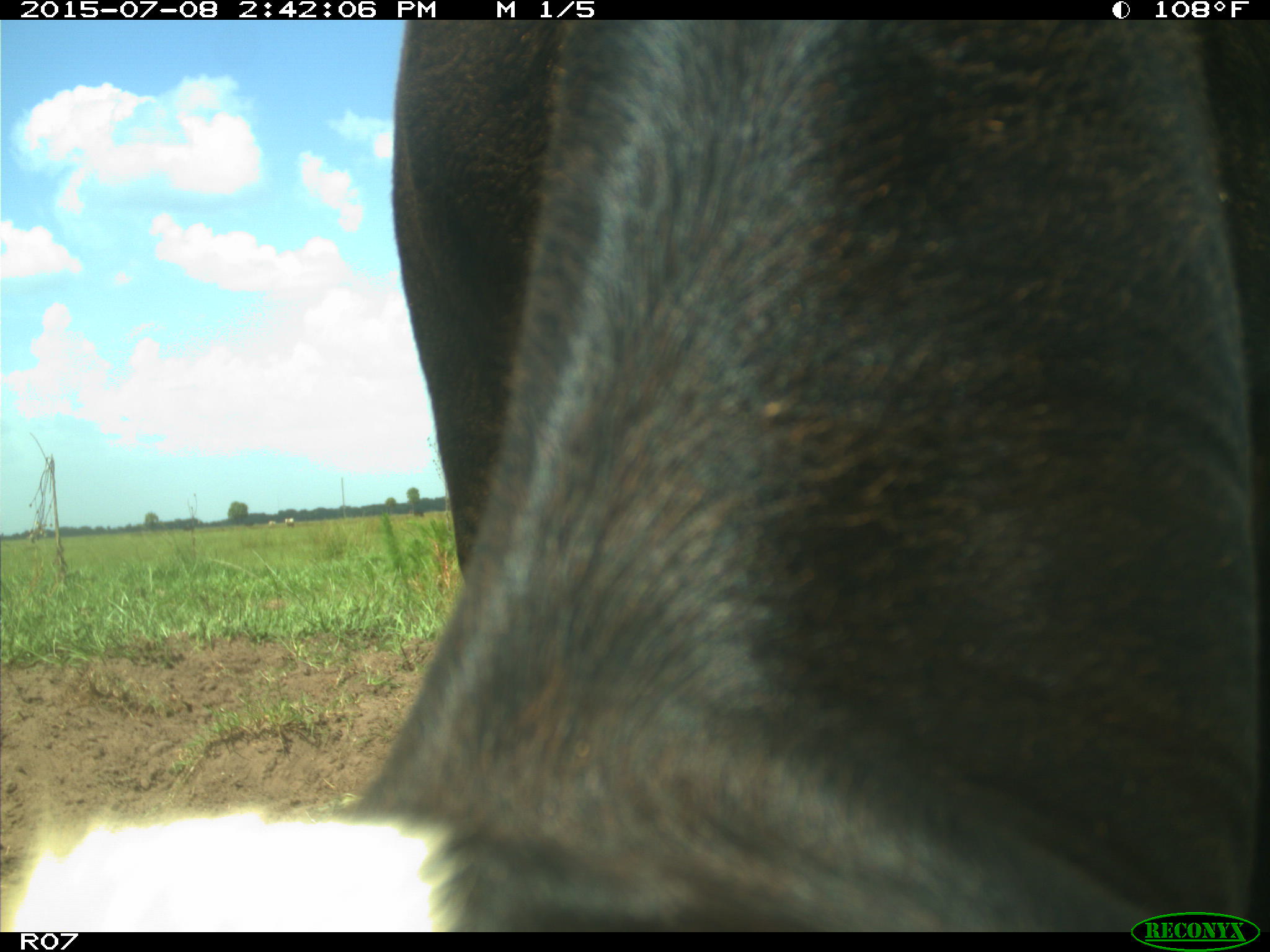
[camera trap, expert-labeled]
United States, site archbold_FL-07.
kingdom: Animalia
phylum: Chordata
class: Mammalia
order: Artiodactyla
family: Bovidae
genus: Bos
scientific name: Bos taurus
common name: domestic cow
Bos taurus (domestic cow).